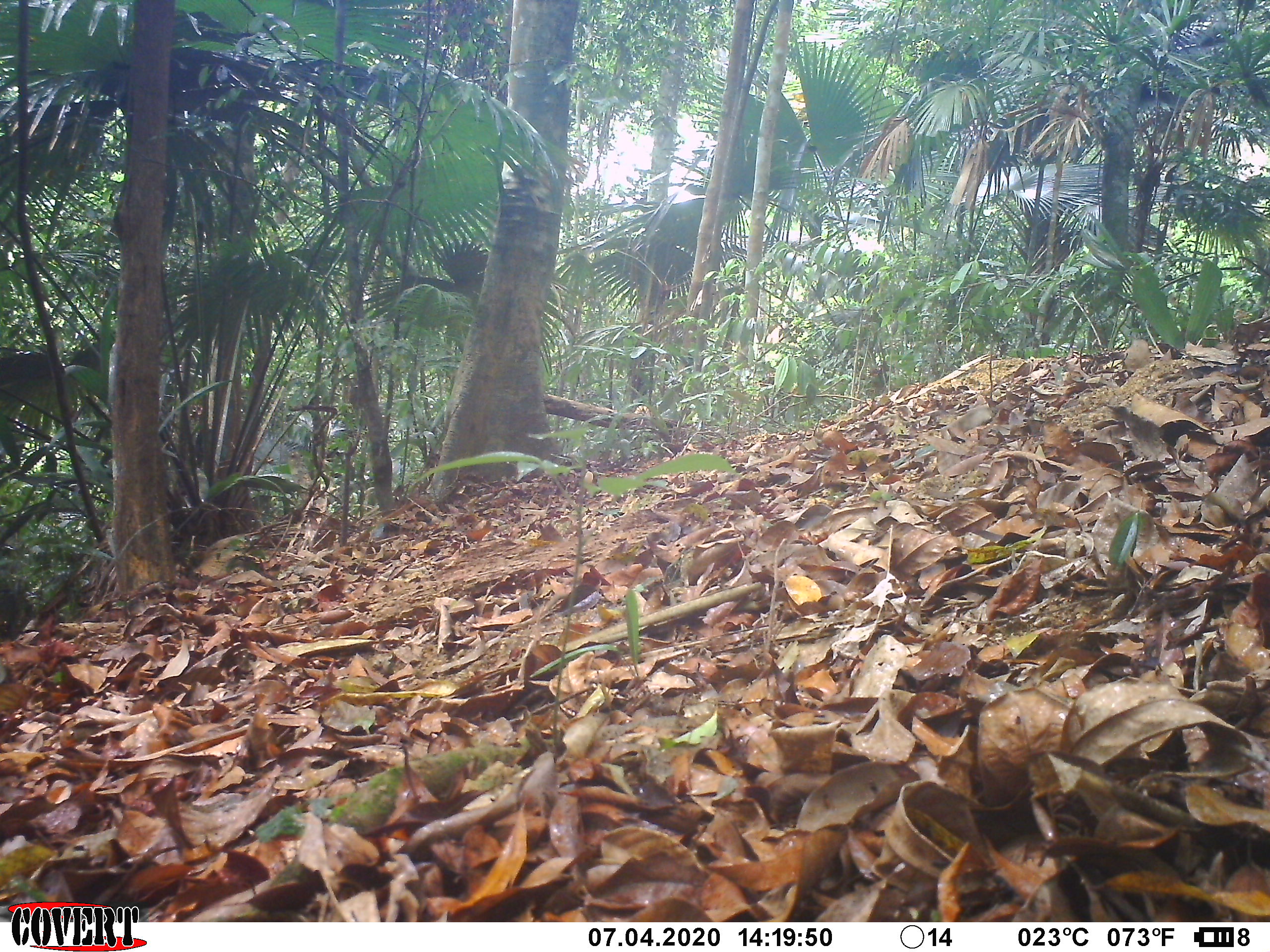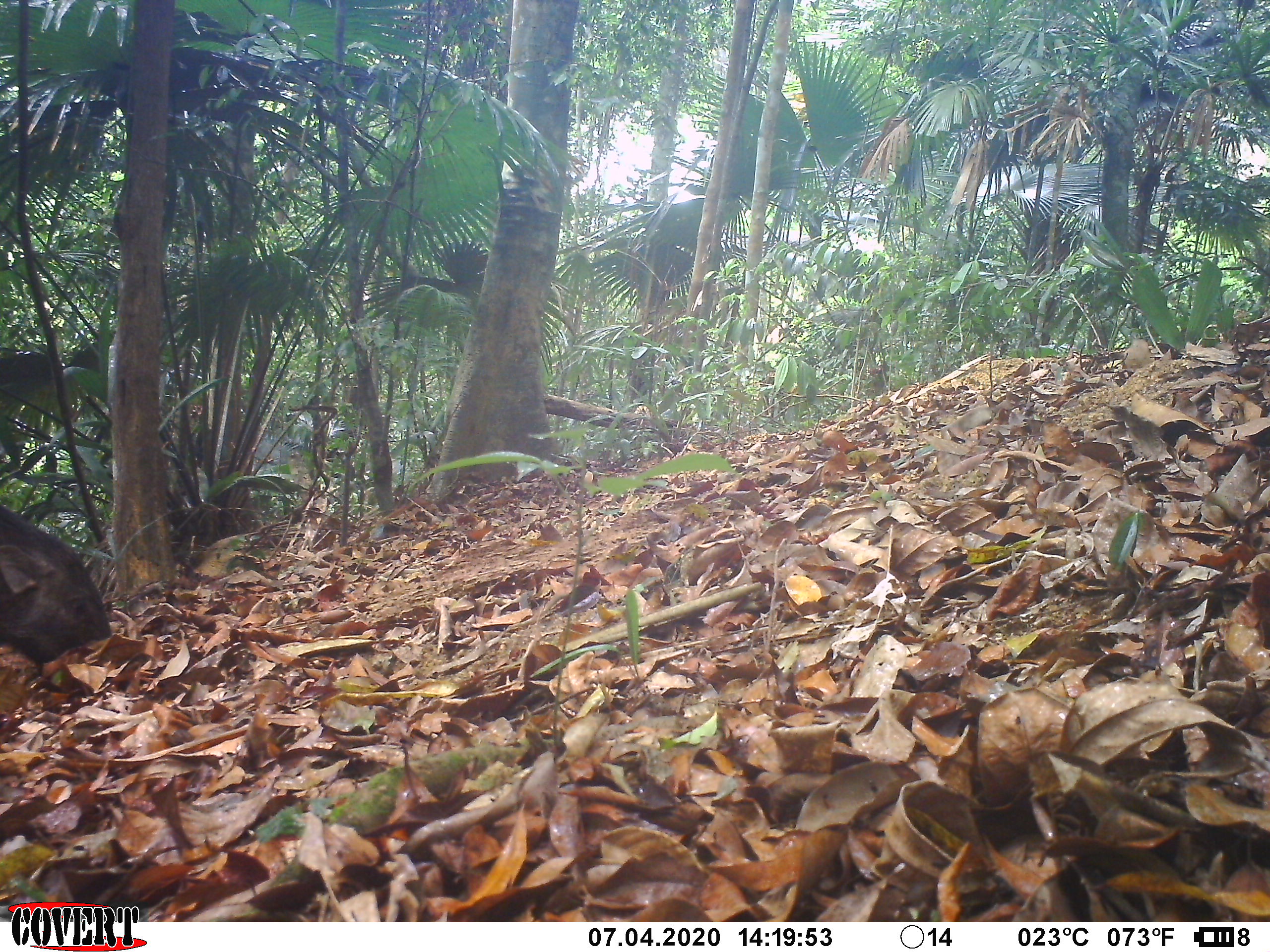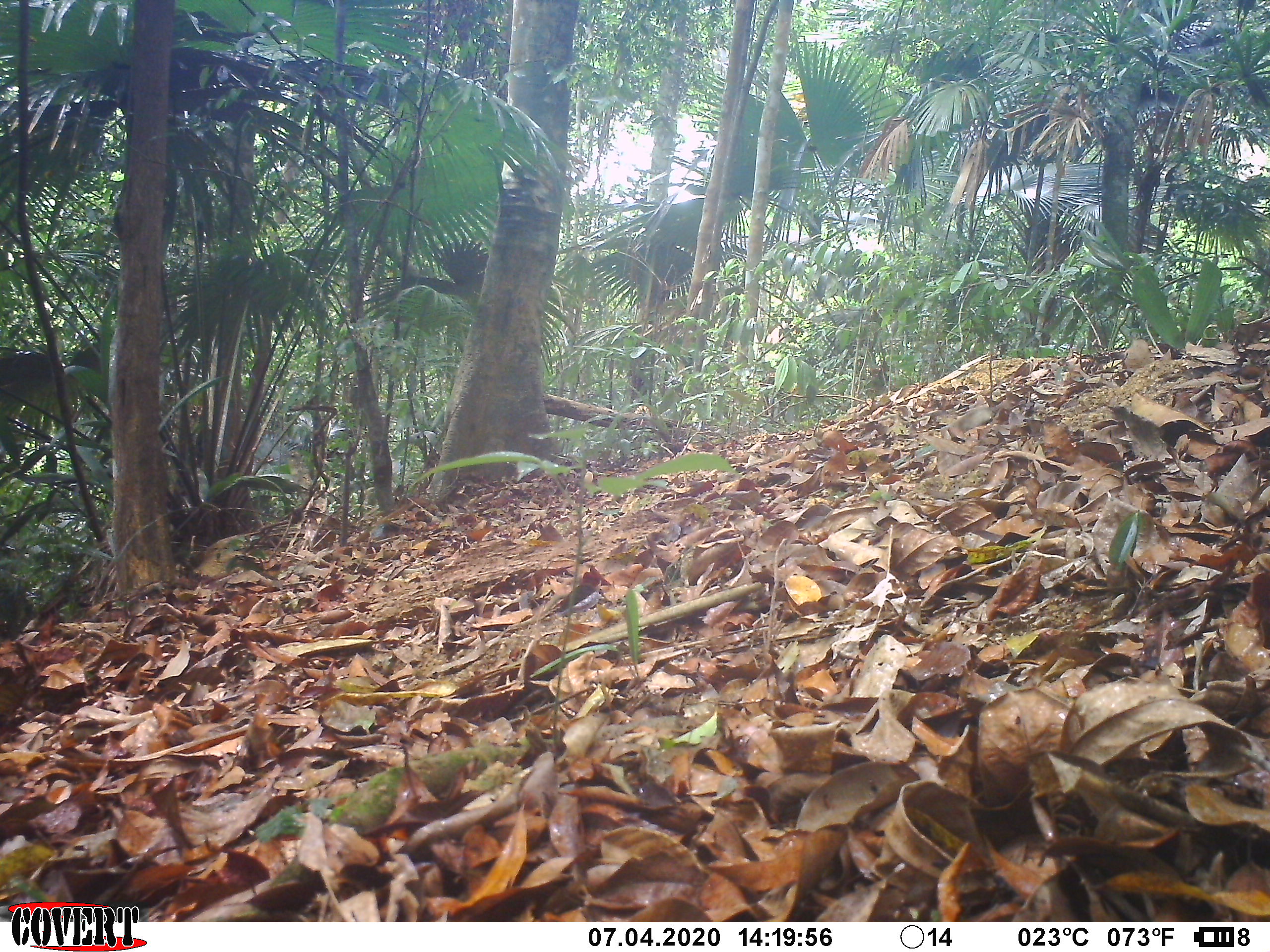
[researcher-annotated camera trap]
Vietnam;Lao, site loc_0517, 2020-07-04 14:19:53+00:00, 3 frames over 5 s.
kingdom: Animalia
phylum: Chordata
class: Mammalia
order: Artiodactyla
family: Suidae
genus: Sus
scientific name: Sus scrofa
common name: eurasian wild pig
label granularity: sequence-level